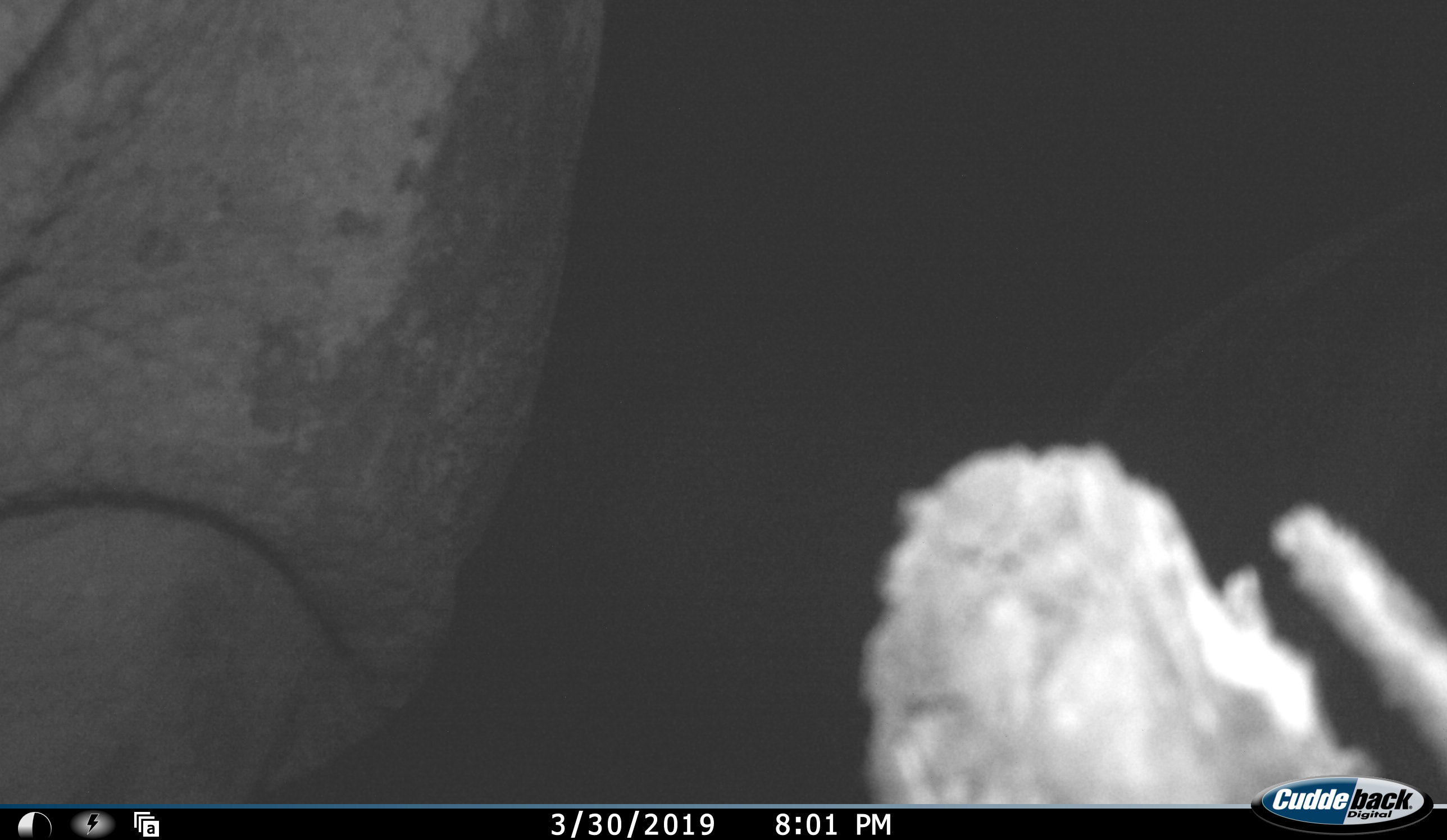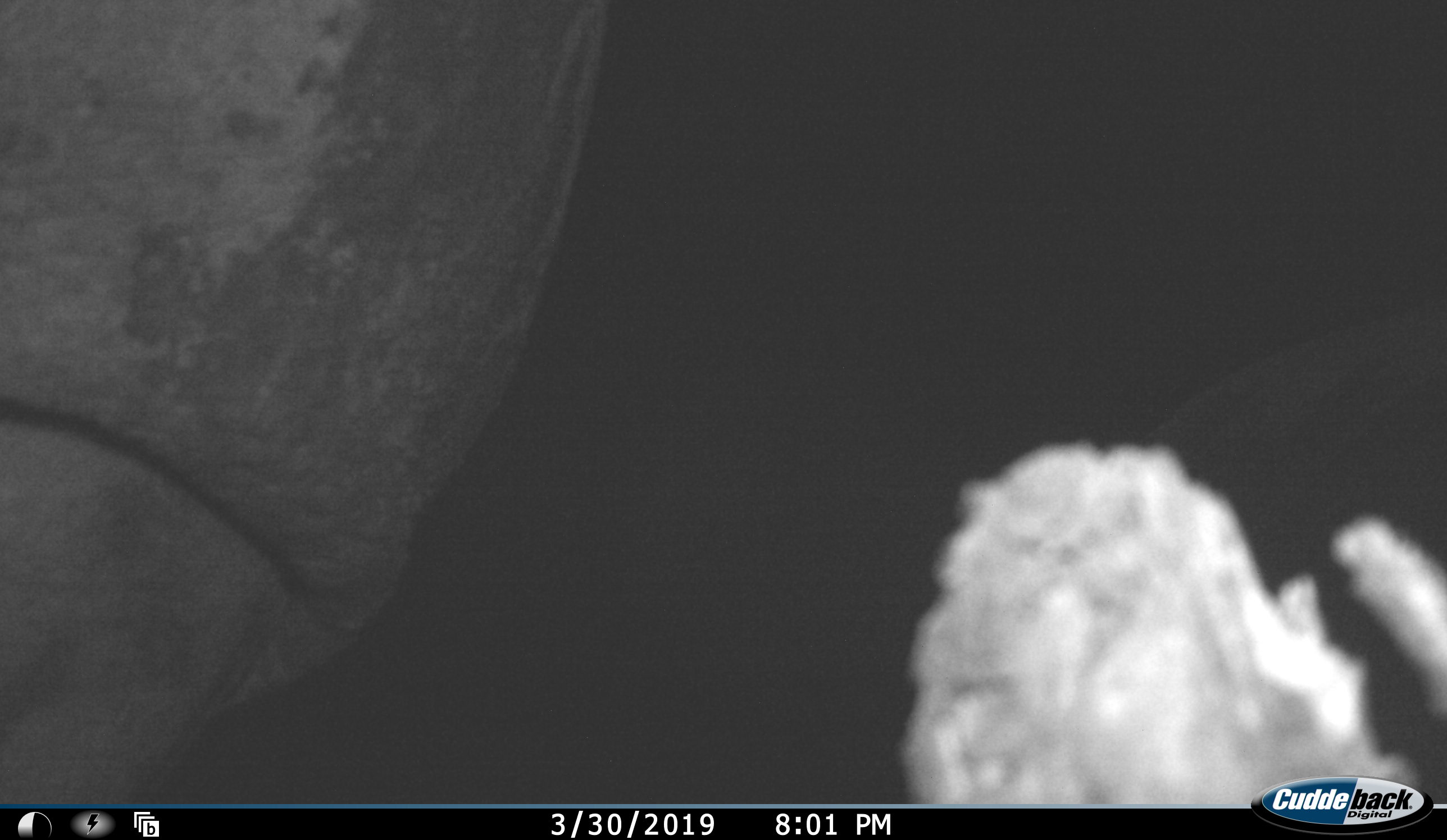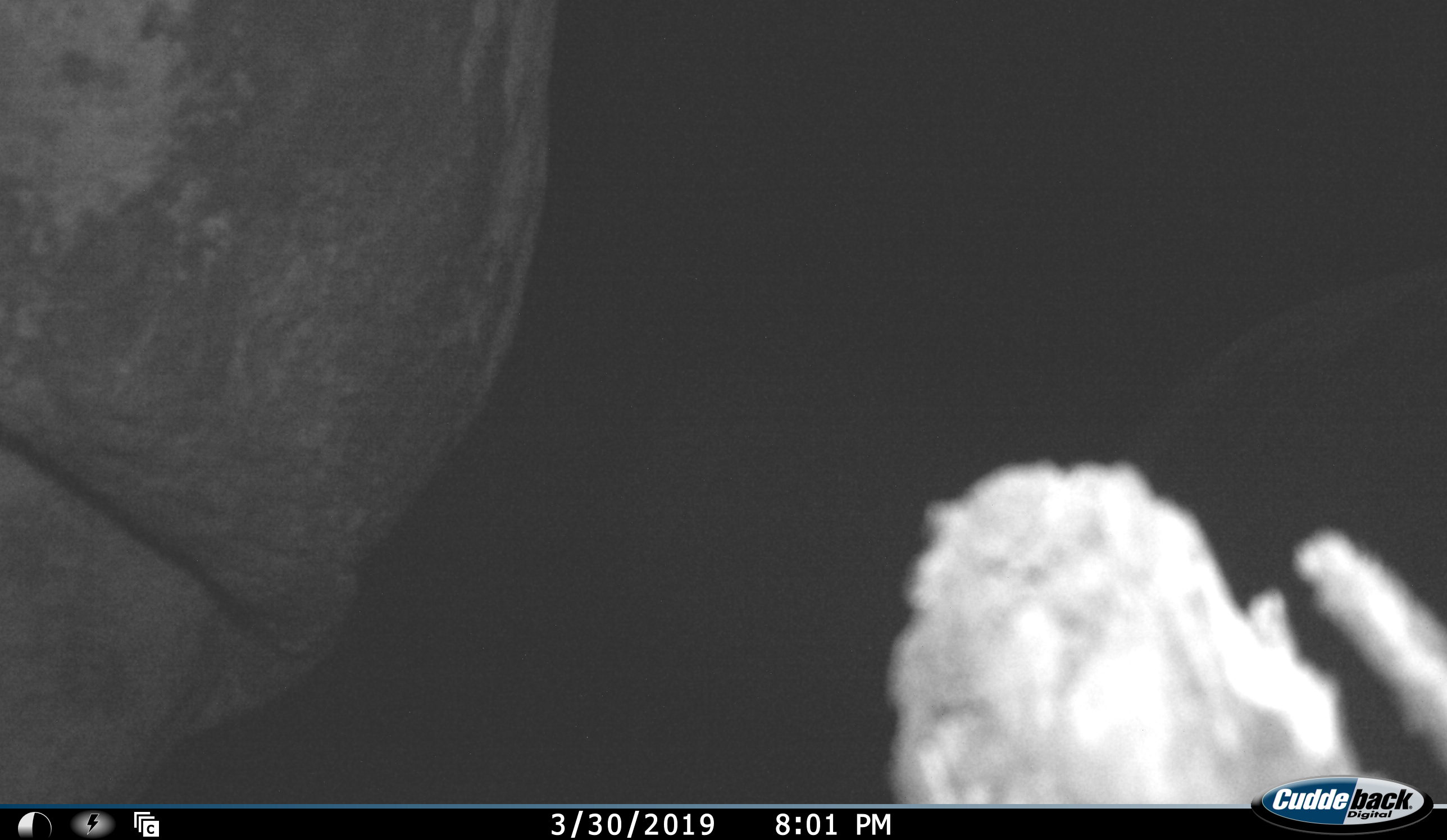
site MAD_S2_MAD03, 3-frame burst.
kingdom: Animalia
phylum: Chordata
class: Mammalia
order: Proboscidea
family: Elephantidae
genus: Loxodonta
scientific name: Loxodonta africana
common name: african bush elephant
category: elephant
Elephant (african bush elephant) (Loxodonta africana), count 1. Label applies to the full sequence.